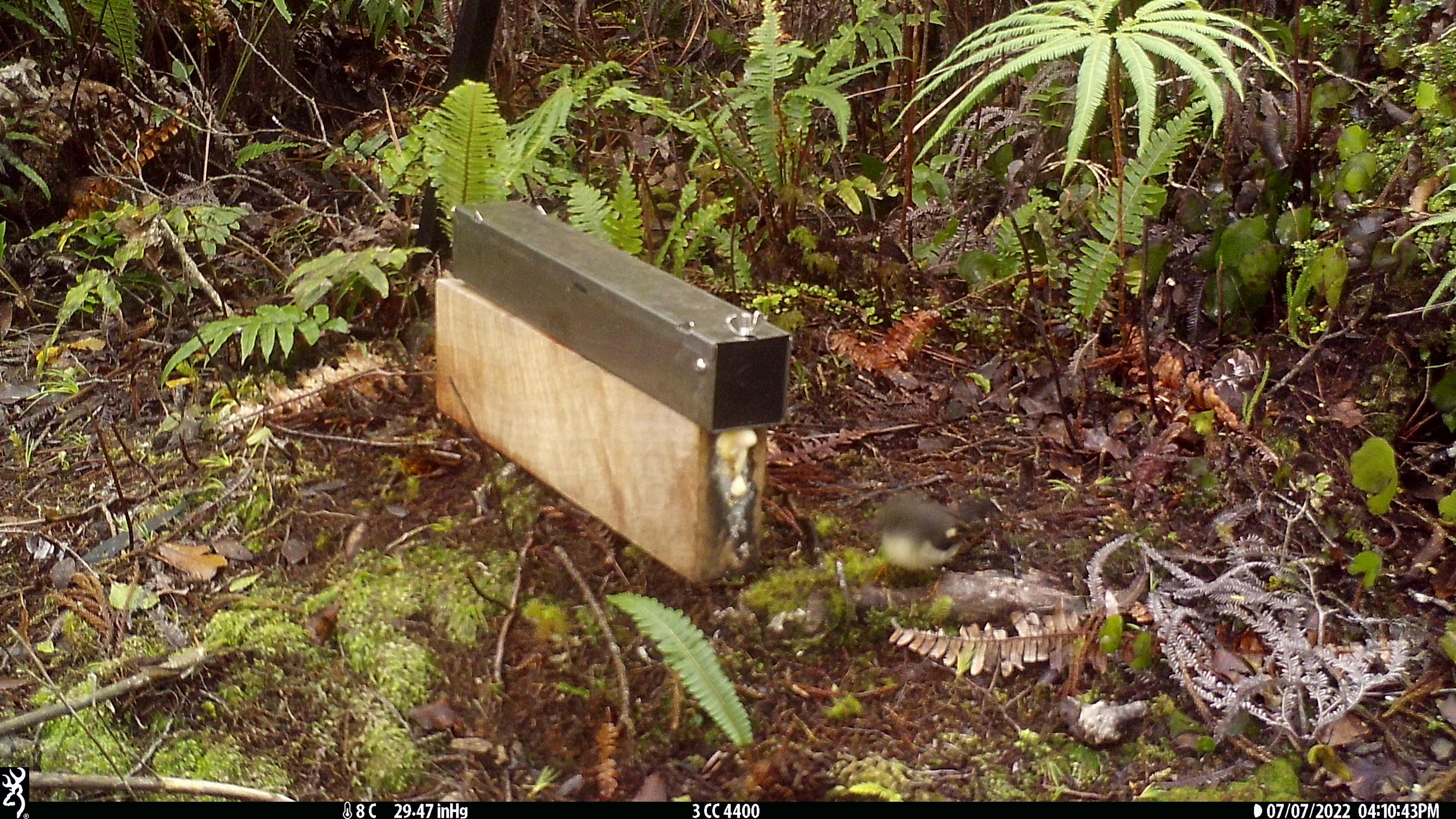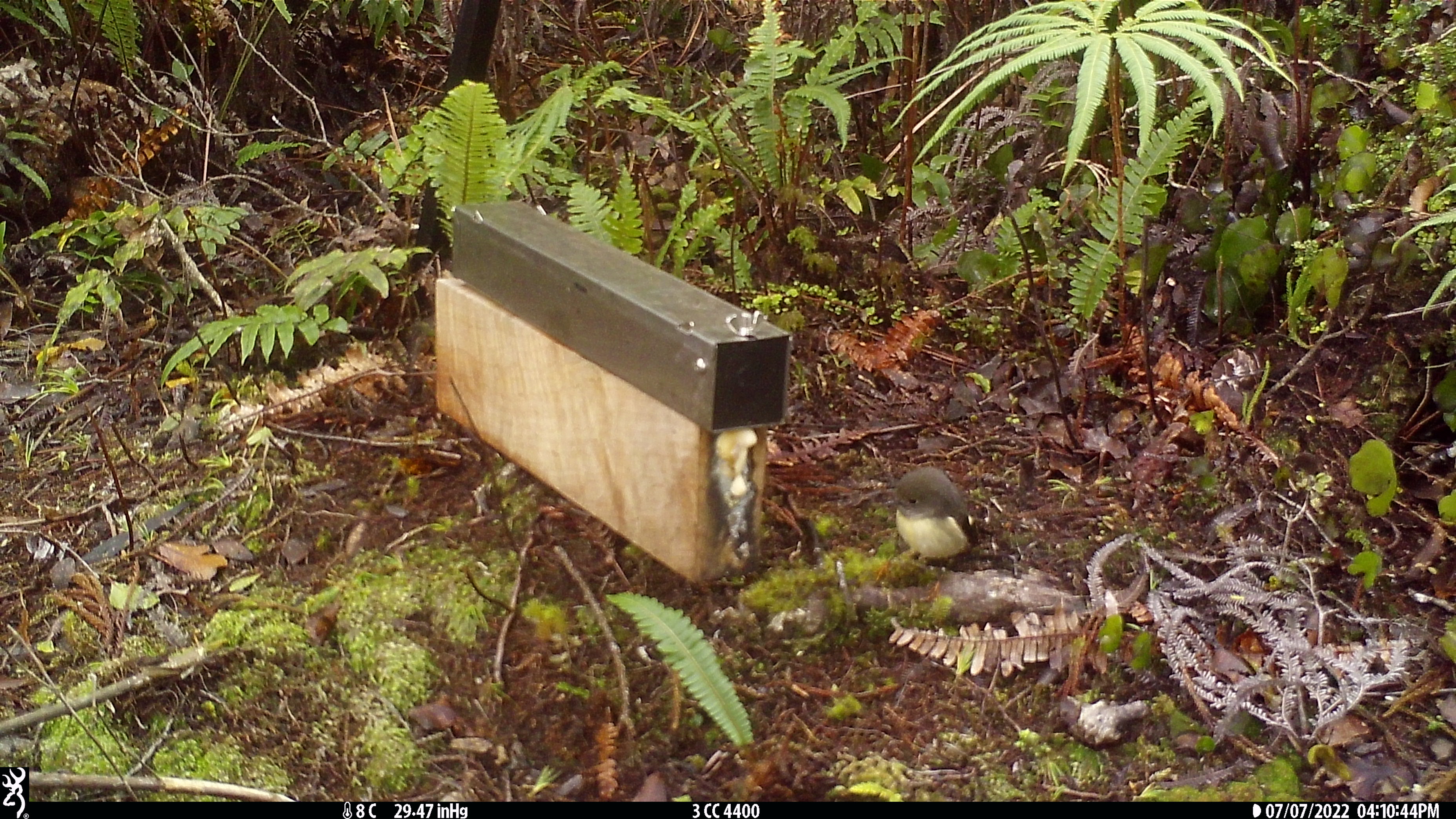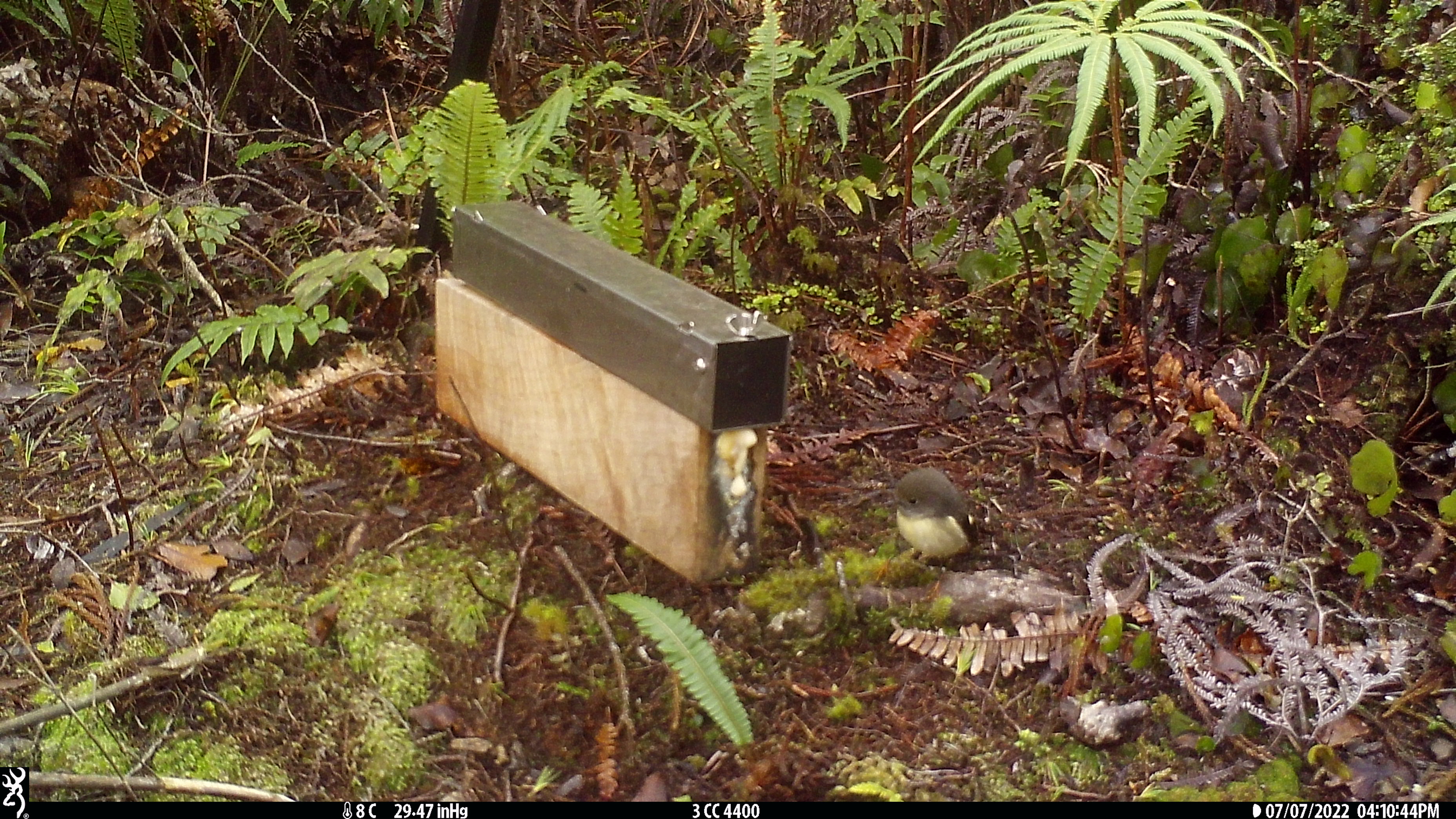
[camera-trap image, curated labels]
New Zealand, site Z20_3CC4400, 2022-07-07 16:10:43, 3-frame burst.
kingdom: Animalia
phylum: Chordata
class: Aves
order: Passeriformes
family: Petroicidae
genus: Petroica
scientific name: Petroica macrocephala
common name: tomtit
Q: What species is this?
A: Tomtit (Petroica macrocephala).